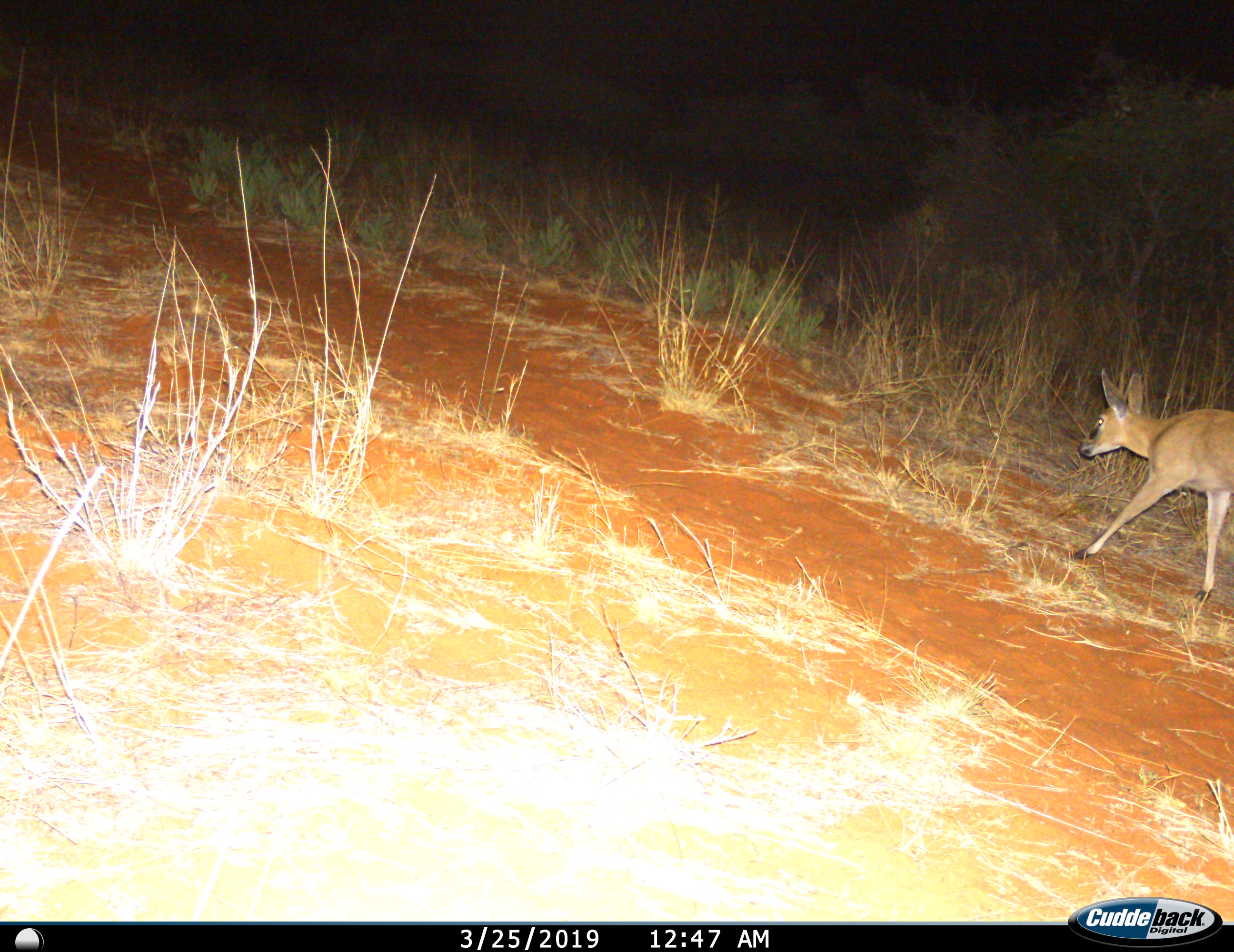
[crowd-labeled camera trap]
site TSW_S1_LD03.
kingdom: Animalia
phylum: Chordata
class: Mammalia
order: Artiodactyla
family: Bovidae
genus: Raphicerus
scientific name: Raphicerus campestris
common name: steenbok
Steenbok (Raphicerus campestris), count 1. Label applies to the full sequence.